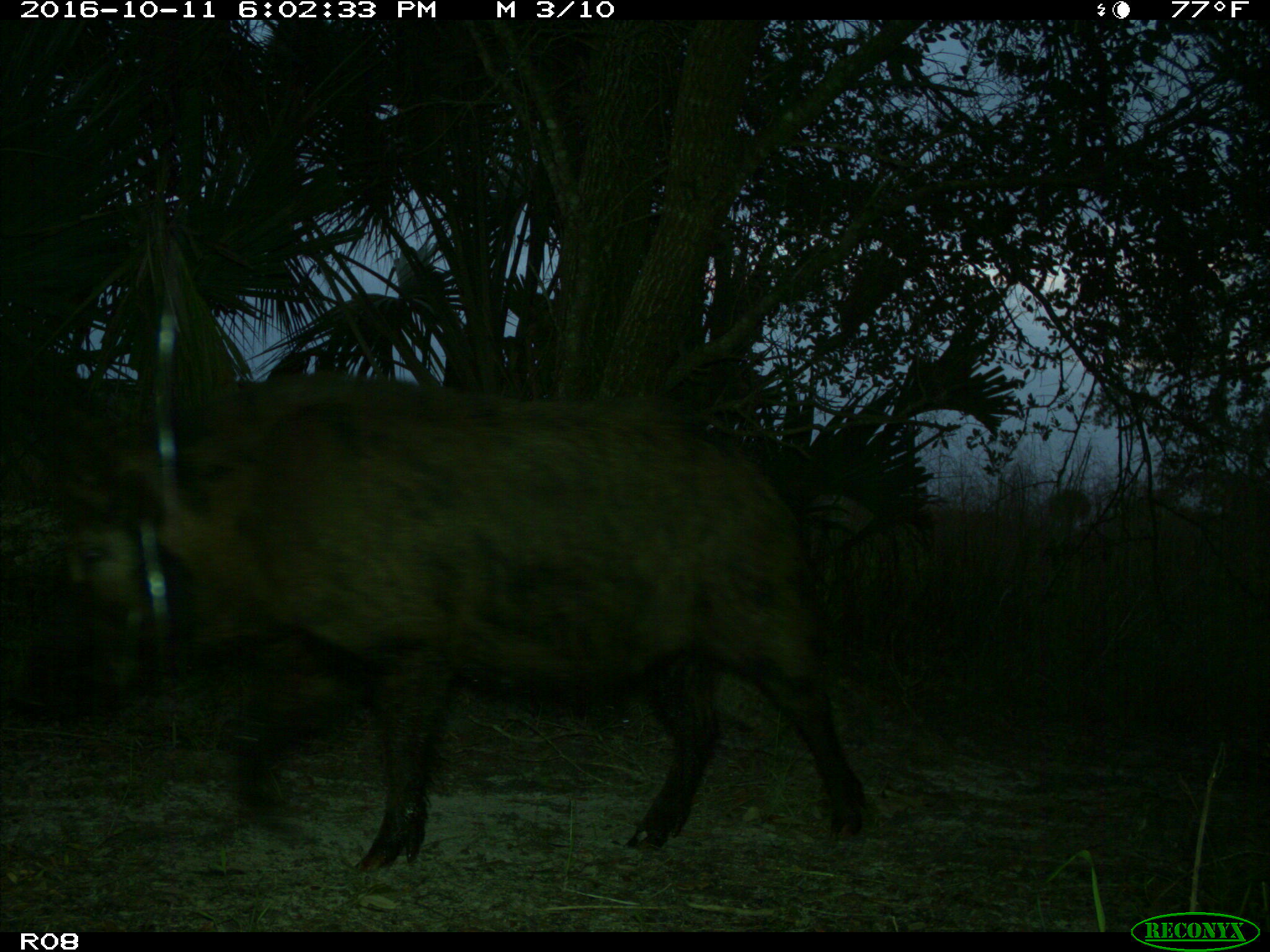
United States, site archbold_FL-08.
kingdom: Animalia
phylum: Chordata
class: Mammalia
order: Artiodactyla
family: Suidae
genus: Sus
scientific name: Sus scrofa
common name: wild boar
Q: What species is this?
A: Sus scrofa (wild boar).